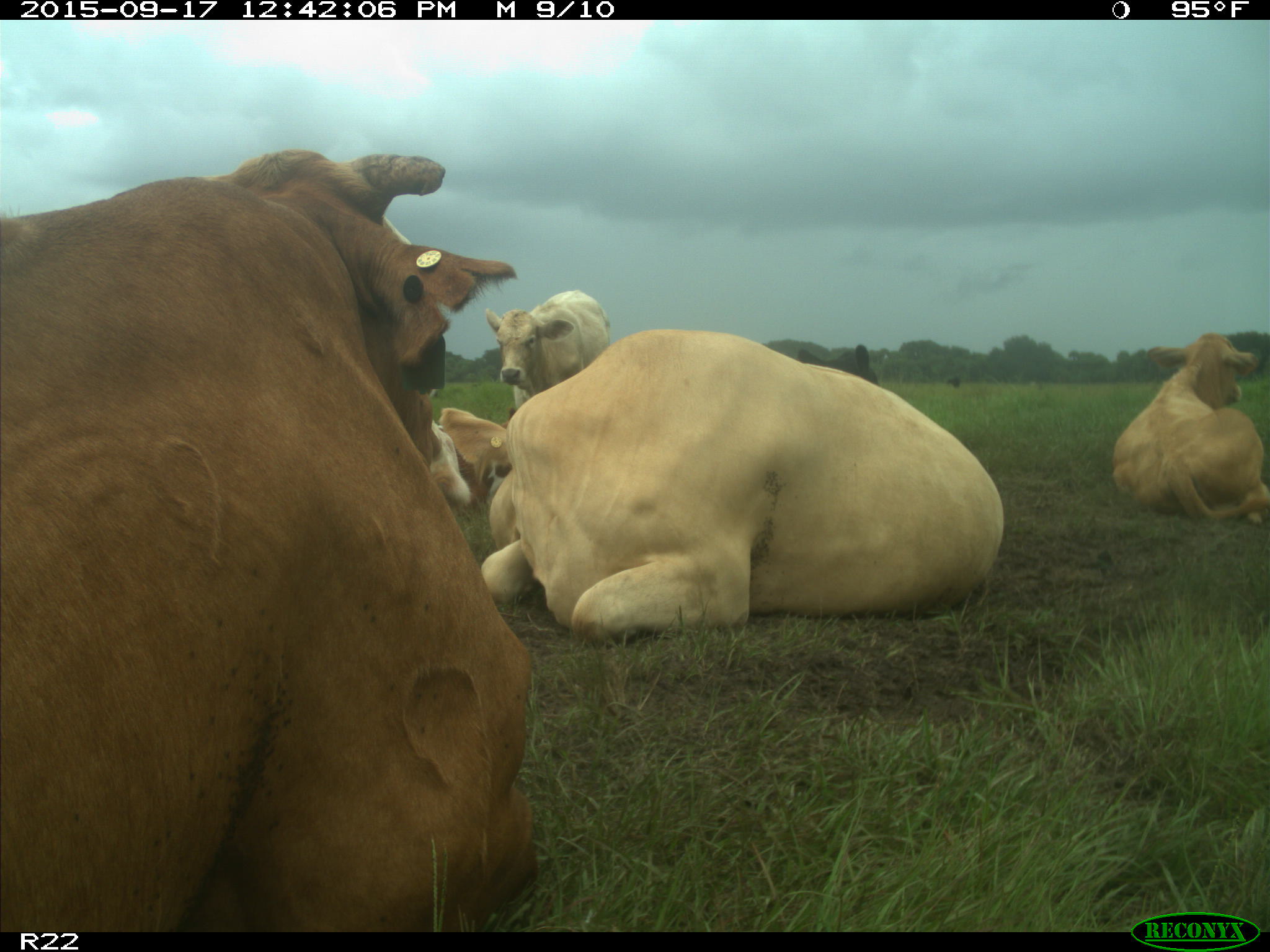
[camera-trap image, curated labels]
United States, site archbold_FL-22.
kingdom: Animalia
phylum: Chordata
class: Mammalia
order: Artiodactyla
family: Bovidae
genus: Bos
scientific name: Bos taurus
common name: domestic cow